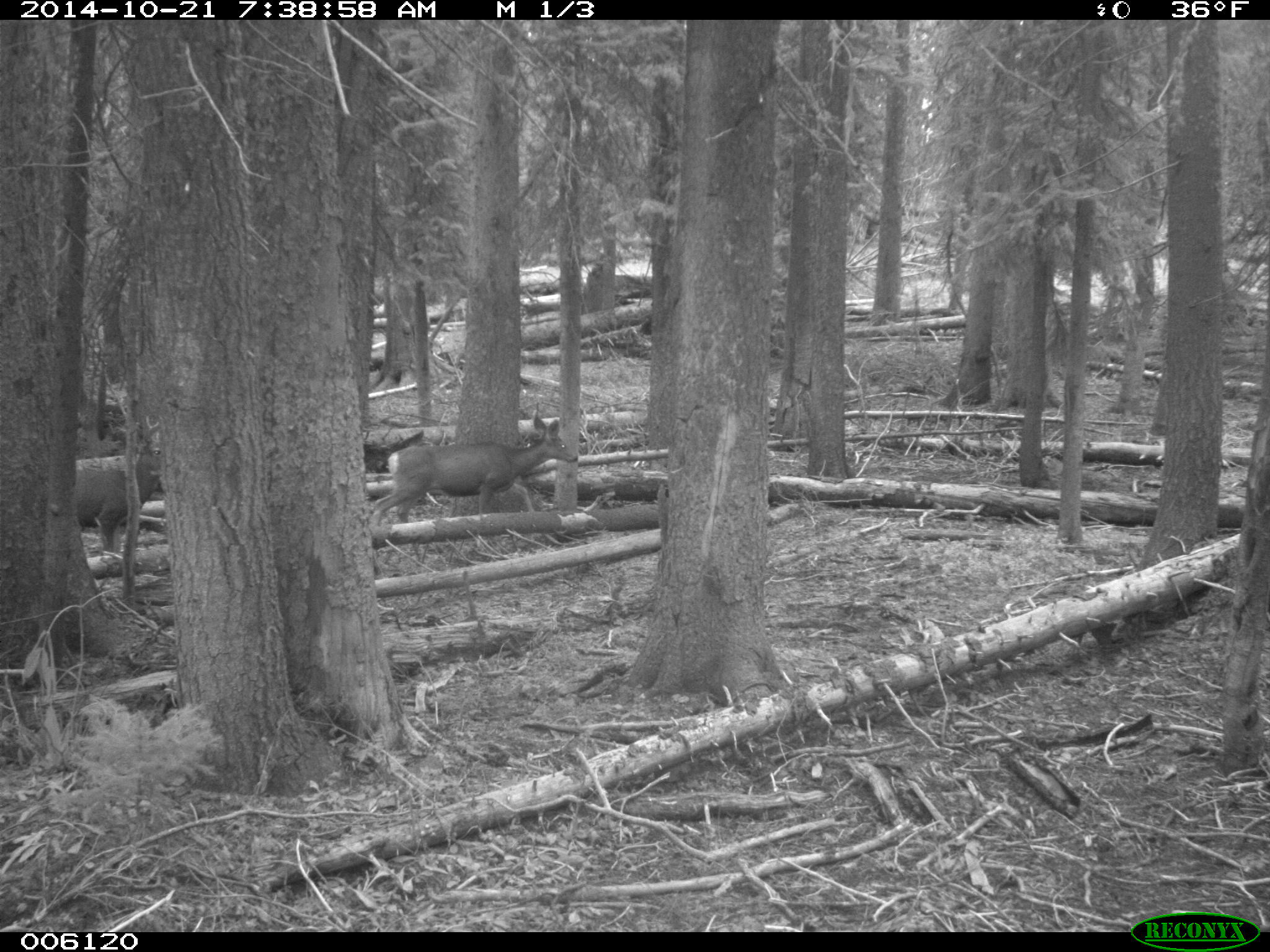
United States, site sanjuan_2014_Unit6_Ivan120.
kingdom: Animalia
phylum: Chordata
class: Mammalia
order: Artiodactyla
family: Cervidae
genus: Odocoileus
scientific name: Odocoileus hemionus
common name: mule deer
Odocoileus hemionus (mule deer).